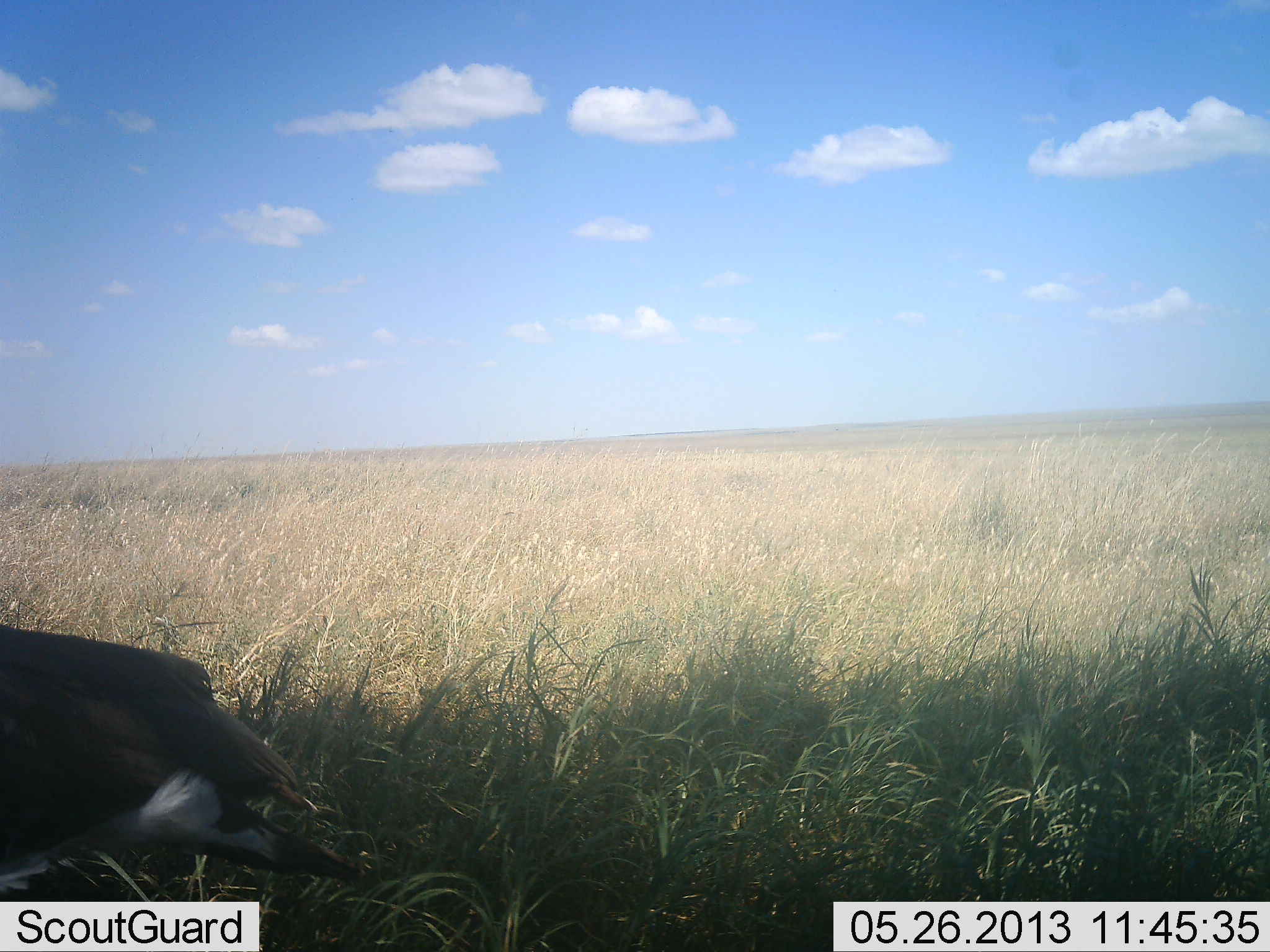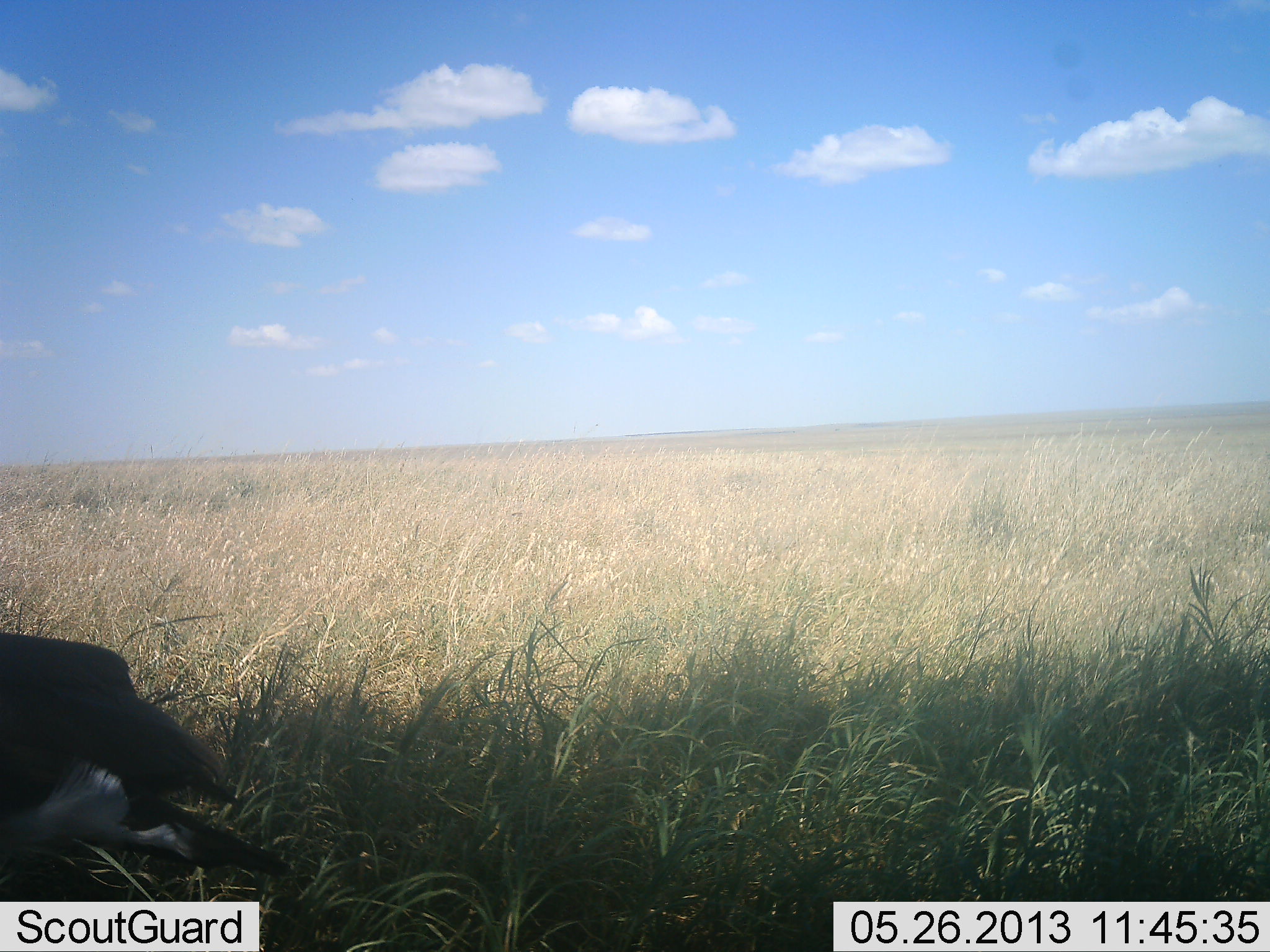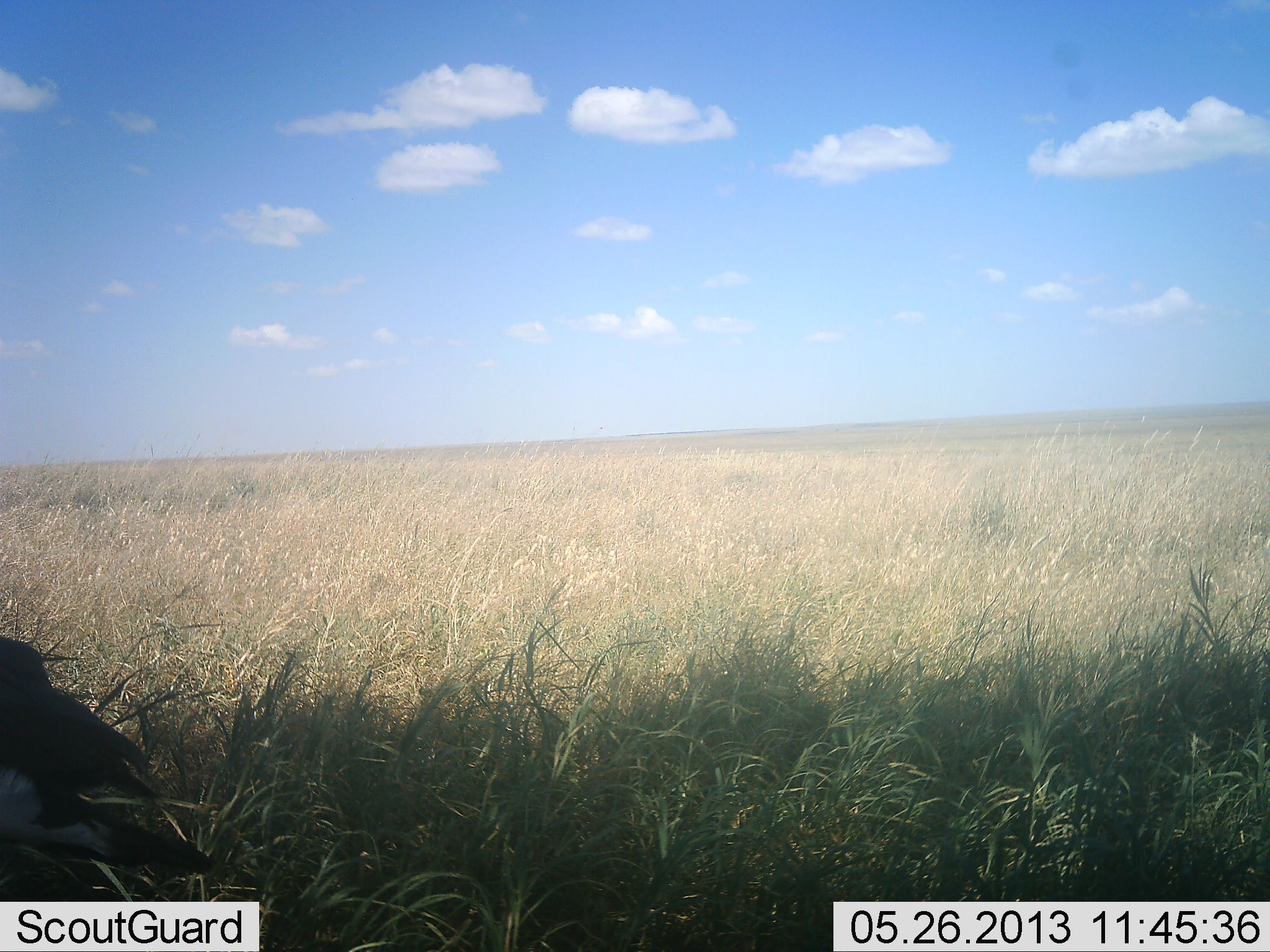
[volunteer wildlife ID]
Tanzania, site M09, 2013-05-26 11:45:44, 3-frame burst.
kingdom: Animalia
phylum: Chordata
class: Aves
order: Accipitriformes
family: Sagittariidae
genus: Sagittarius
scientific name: Sagittarius serpentarius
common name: secretary bird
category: secretarybird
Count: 1.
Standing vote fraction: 33%.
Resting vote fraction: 0%.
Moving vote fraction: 67%.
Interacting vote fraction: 0%.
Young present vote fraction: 0%.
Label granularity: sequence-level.